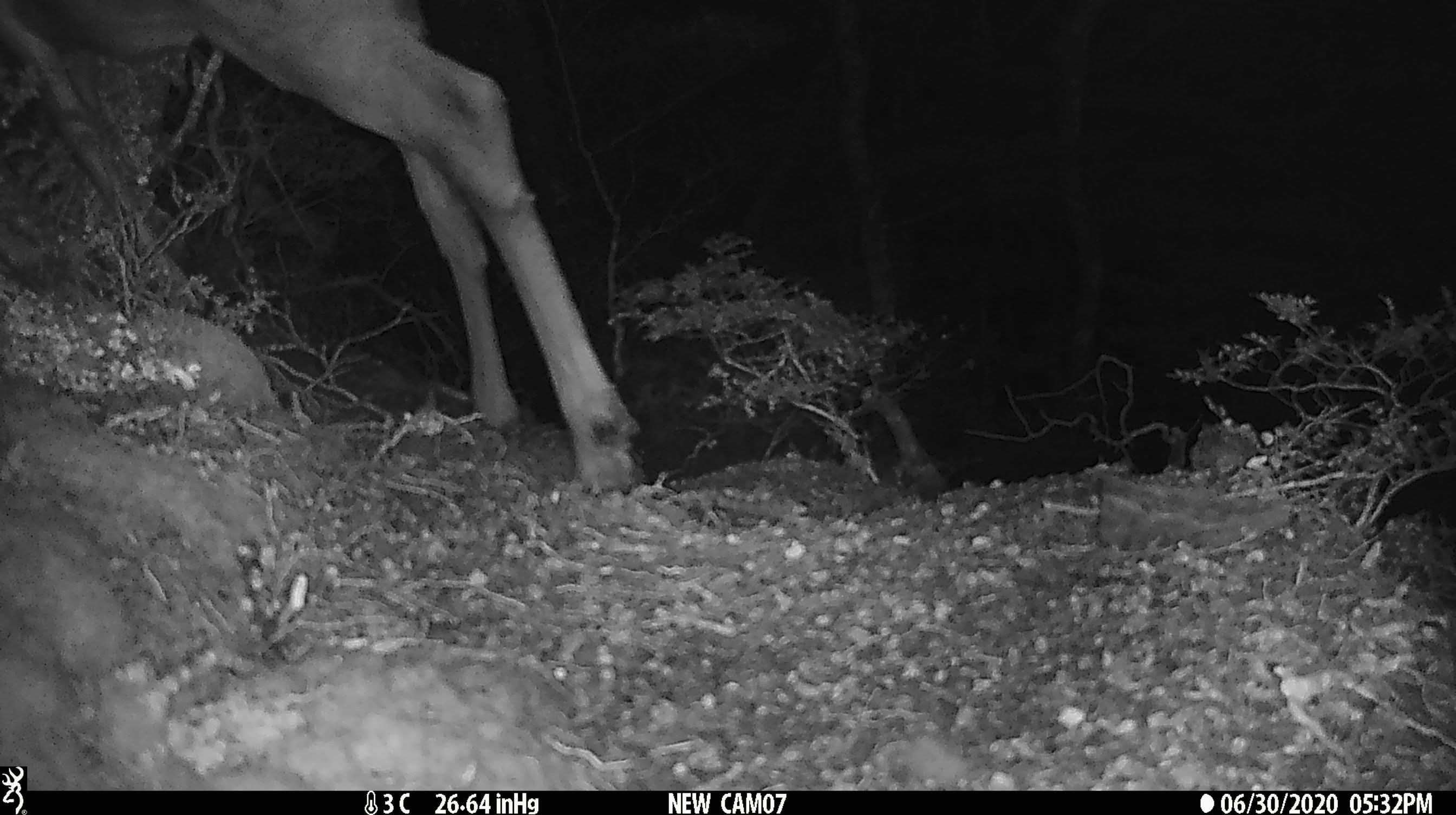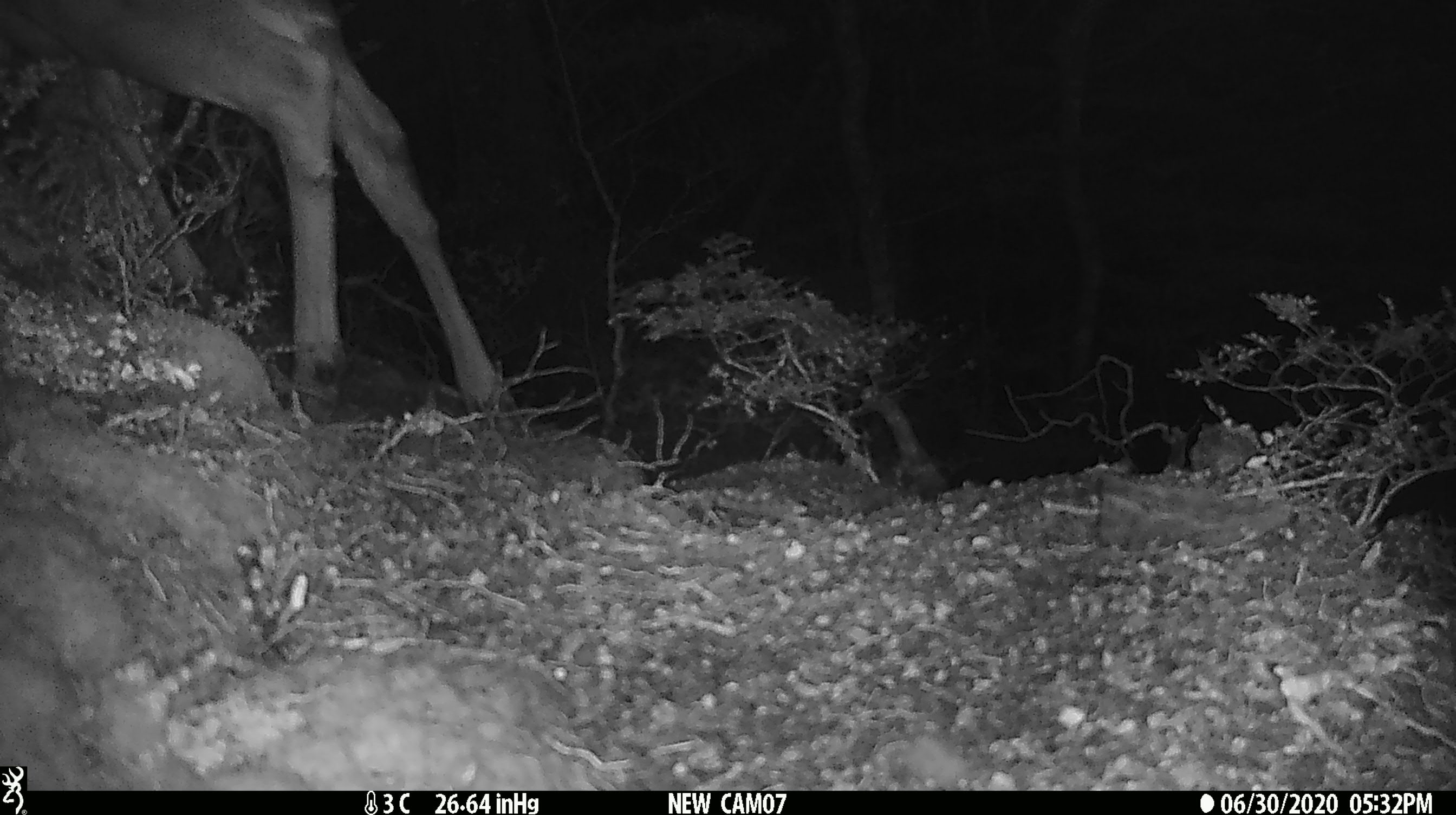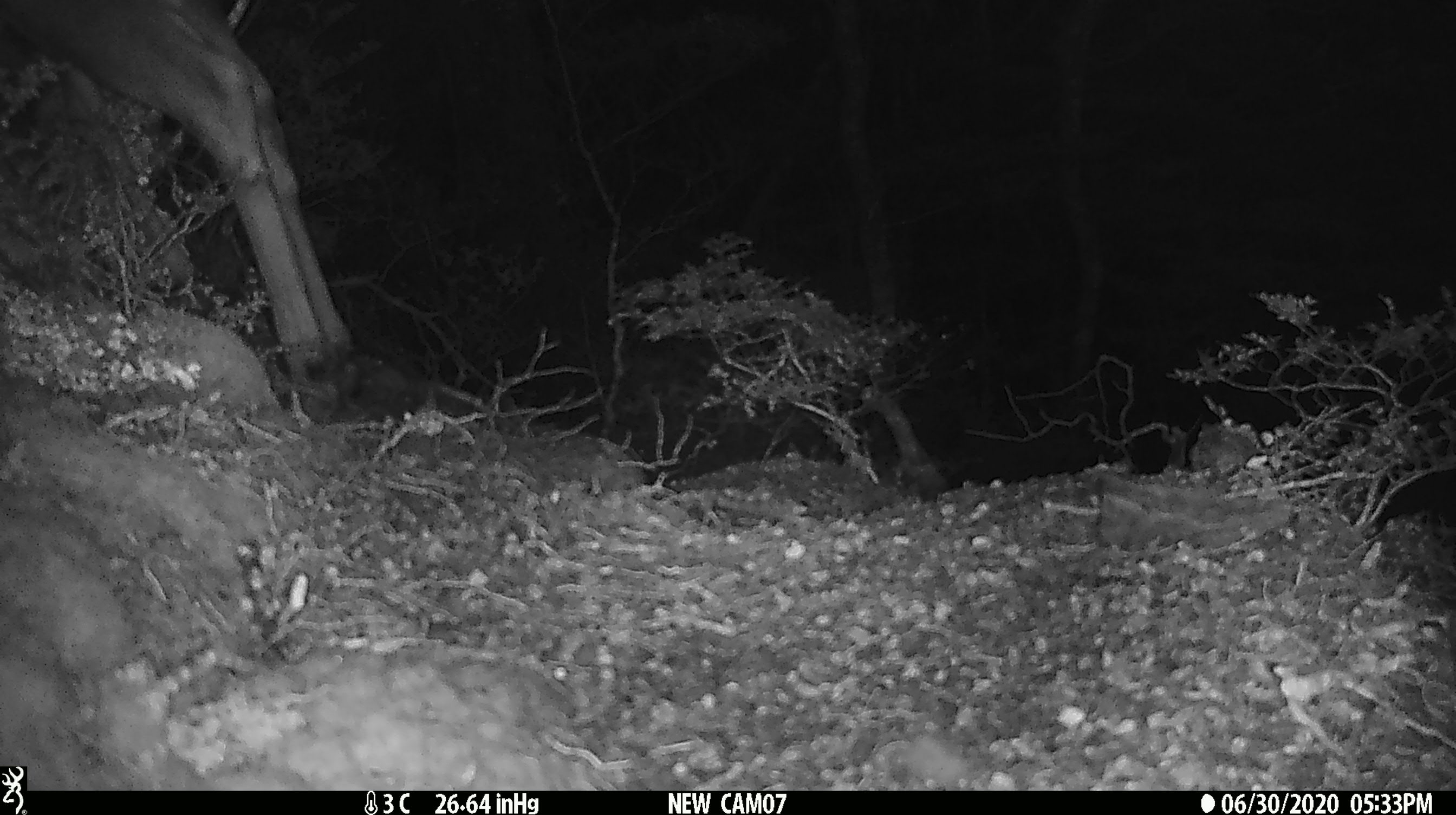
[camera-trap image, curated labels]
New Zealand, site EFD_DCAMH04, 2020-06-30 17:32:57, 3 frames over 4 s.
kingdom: Animalia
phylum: Chordata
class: Mammalia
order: Artiodactyla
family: Cervidae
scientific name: Cervidae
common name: deer